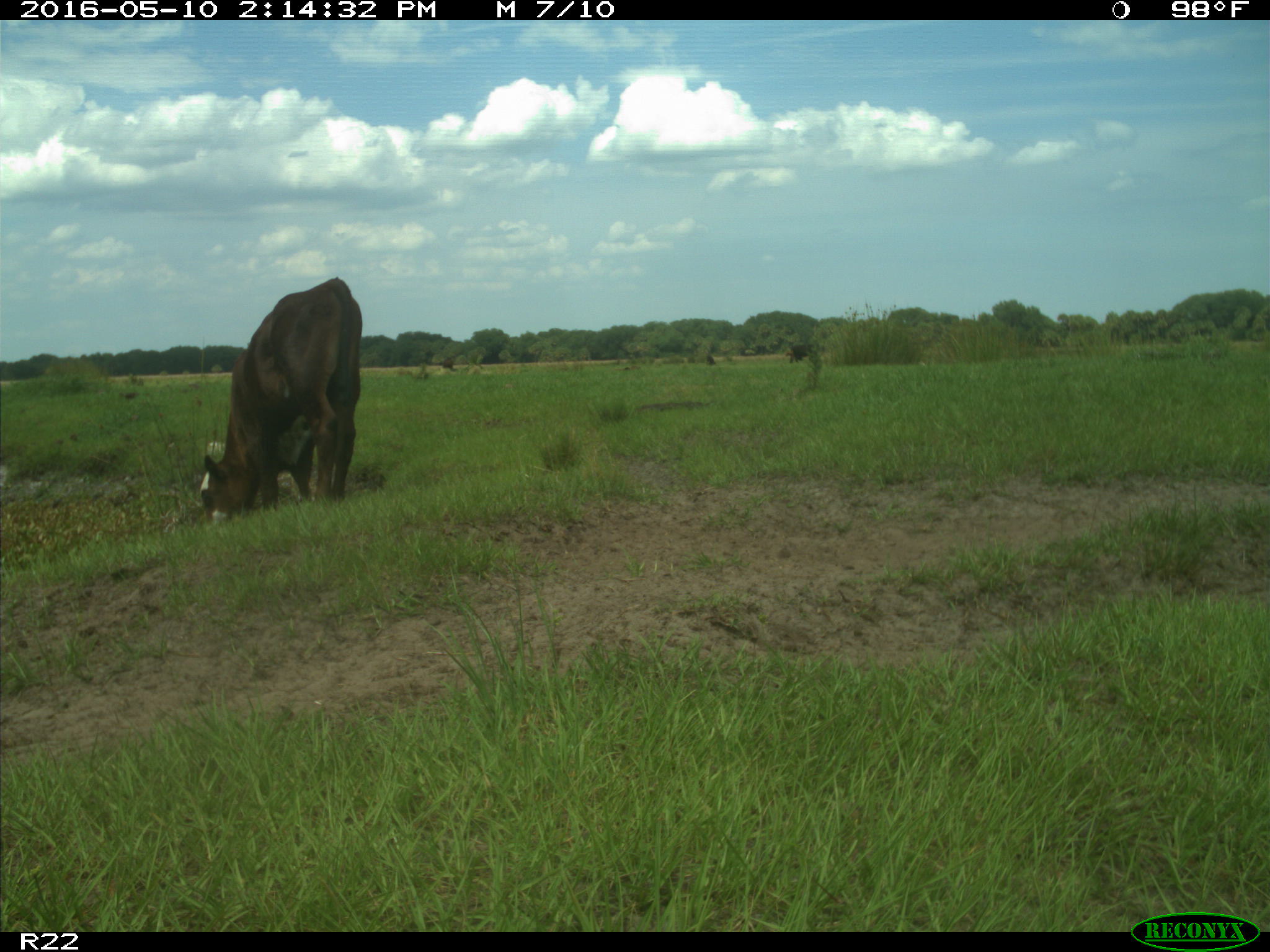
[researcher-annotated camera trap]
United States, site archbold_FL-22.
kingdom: Animalia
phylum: Chordata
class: Mammalia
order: Artiodactyla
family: Bovidae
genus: Bos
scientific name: Bos taurus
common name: domestic cow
Bos taurus (domestic cow).